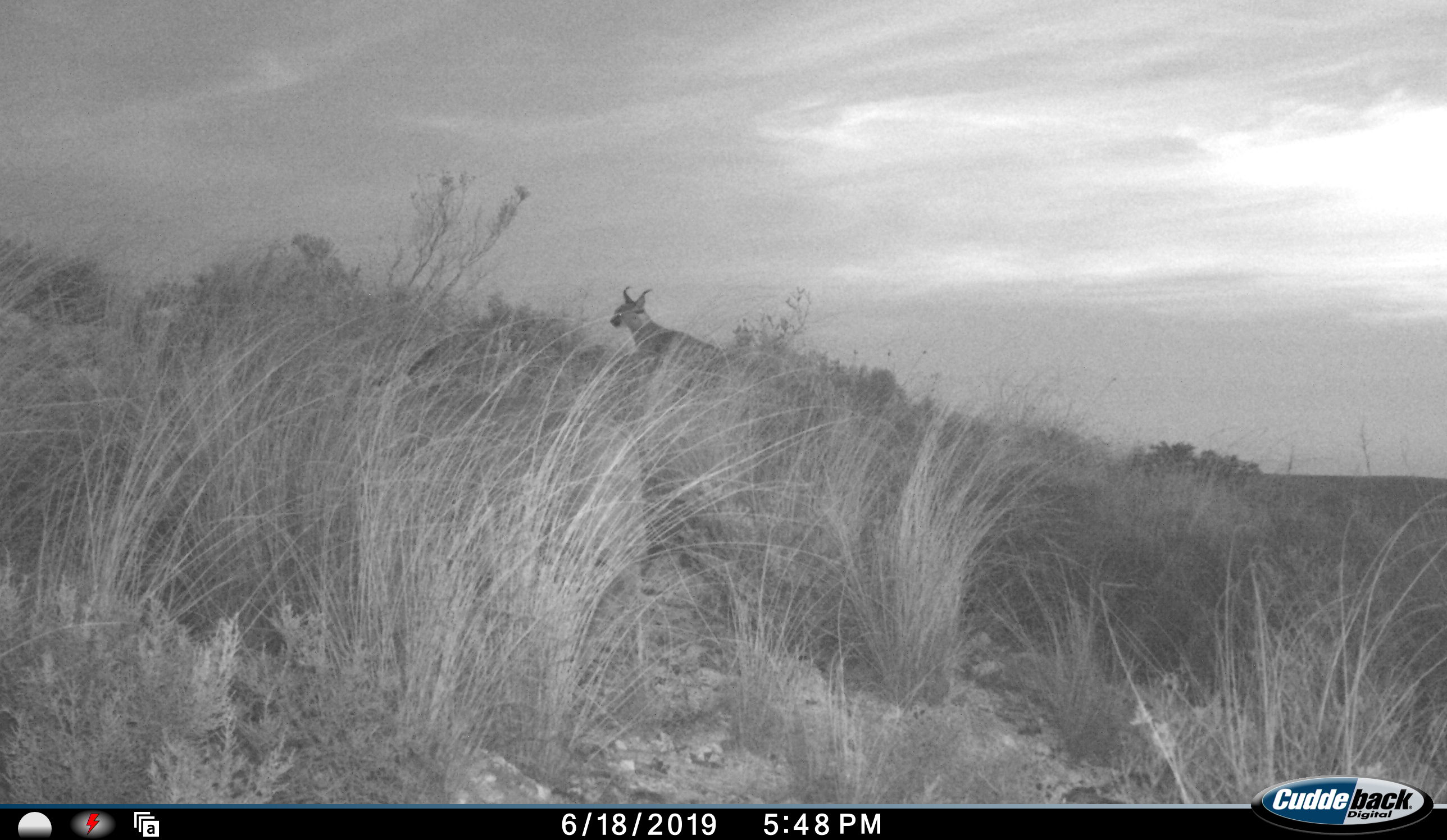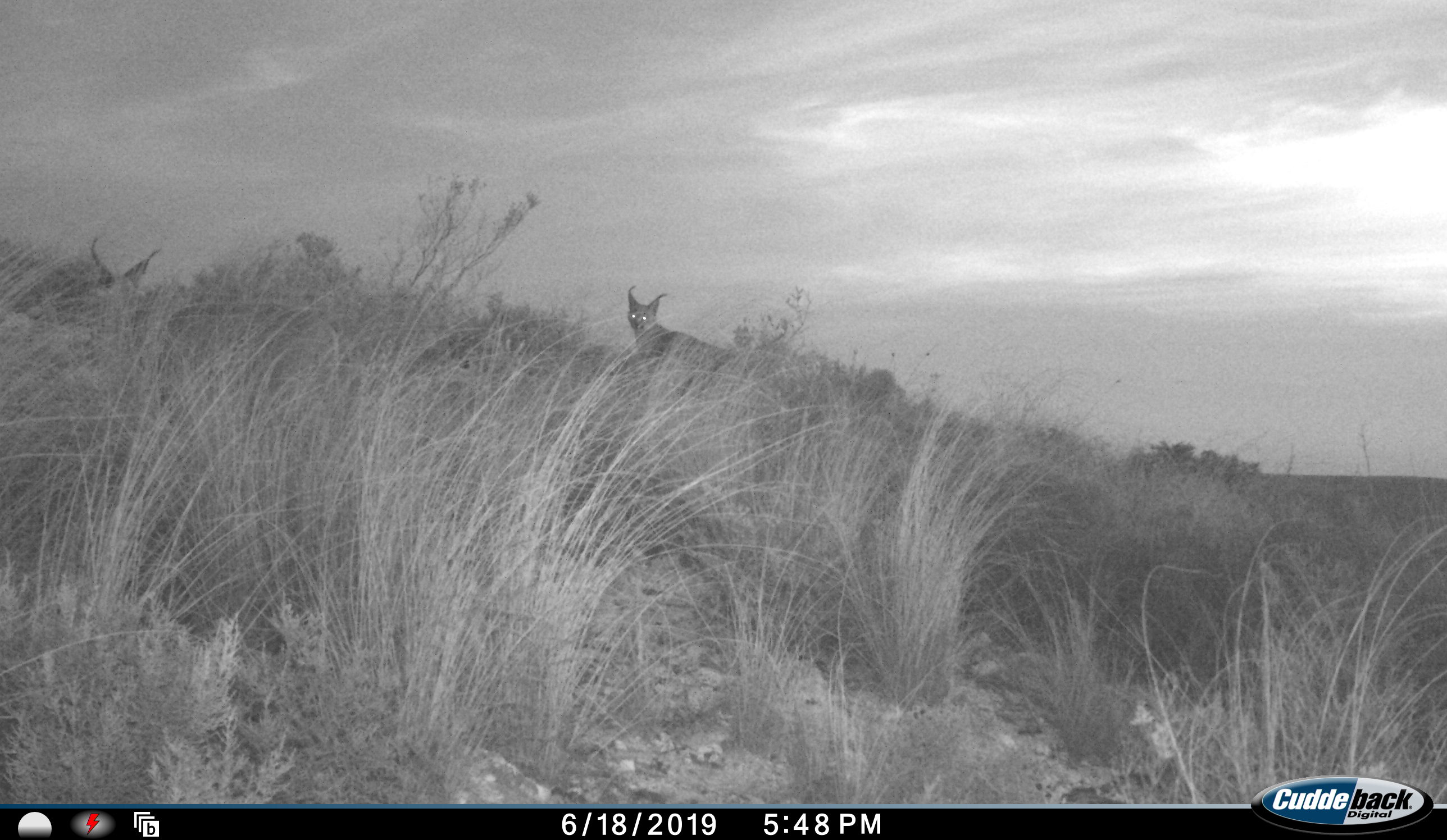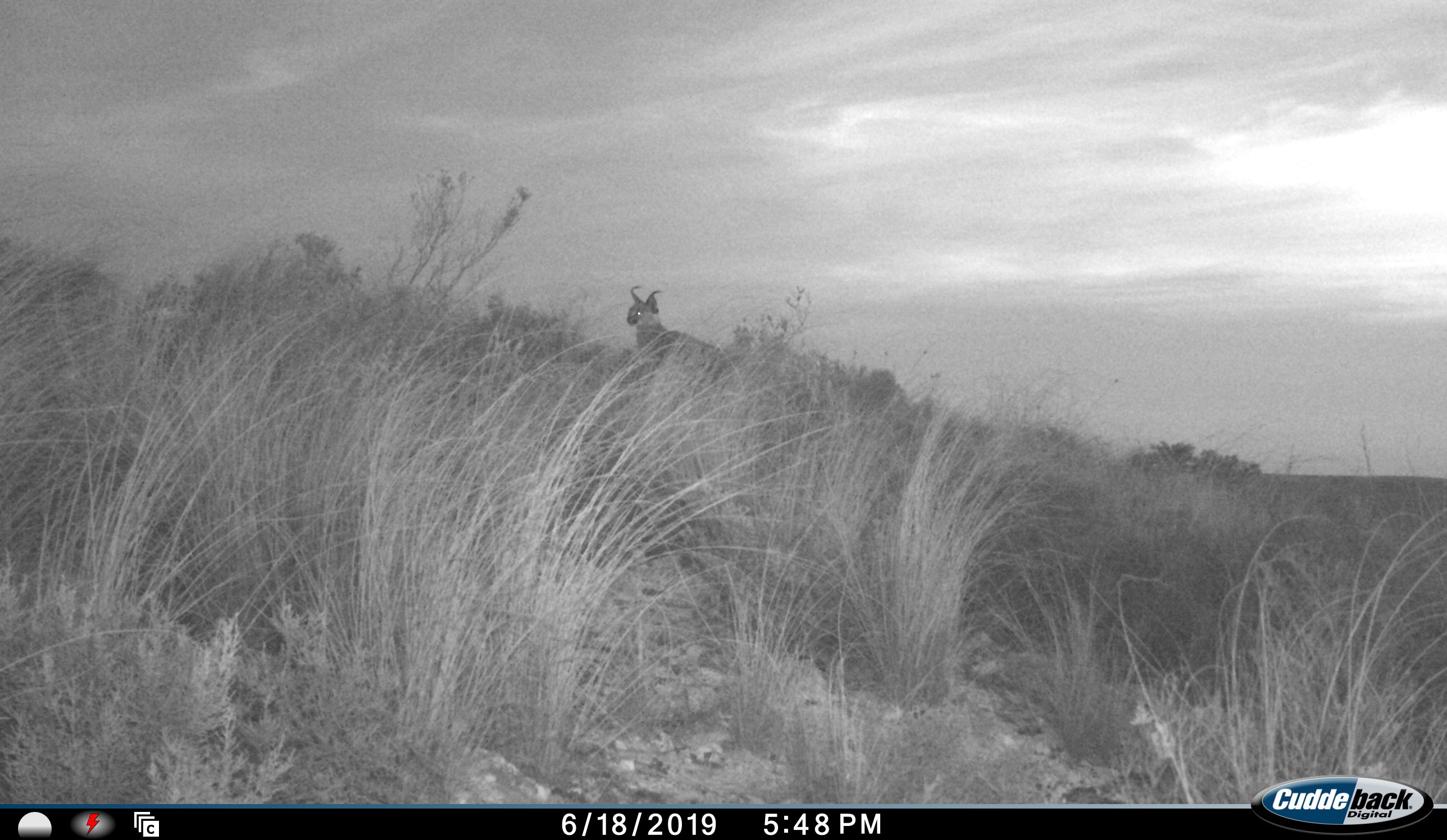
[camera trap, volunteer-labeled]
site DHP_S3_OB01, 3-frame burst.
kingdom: Animalia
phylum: Chordata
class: Mammalia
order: Carnivora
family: Felidae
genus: Caracal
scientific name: Caracal caracal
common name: caracal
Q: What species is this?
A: Caracal (Caracal caracal).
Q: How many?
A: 2.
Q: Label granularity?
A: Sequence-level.